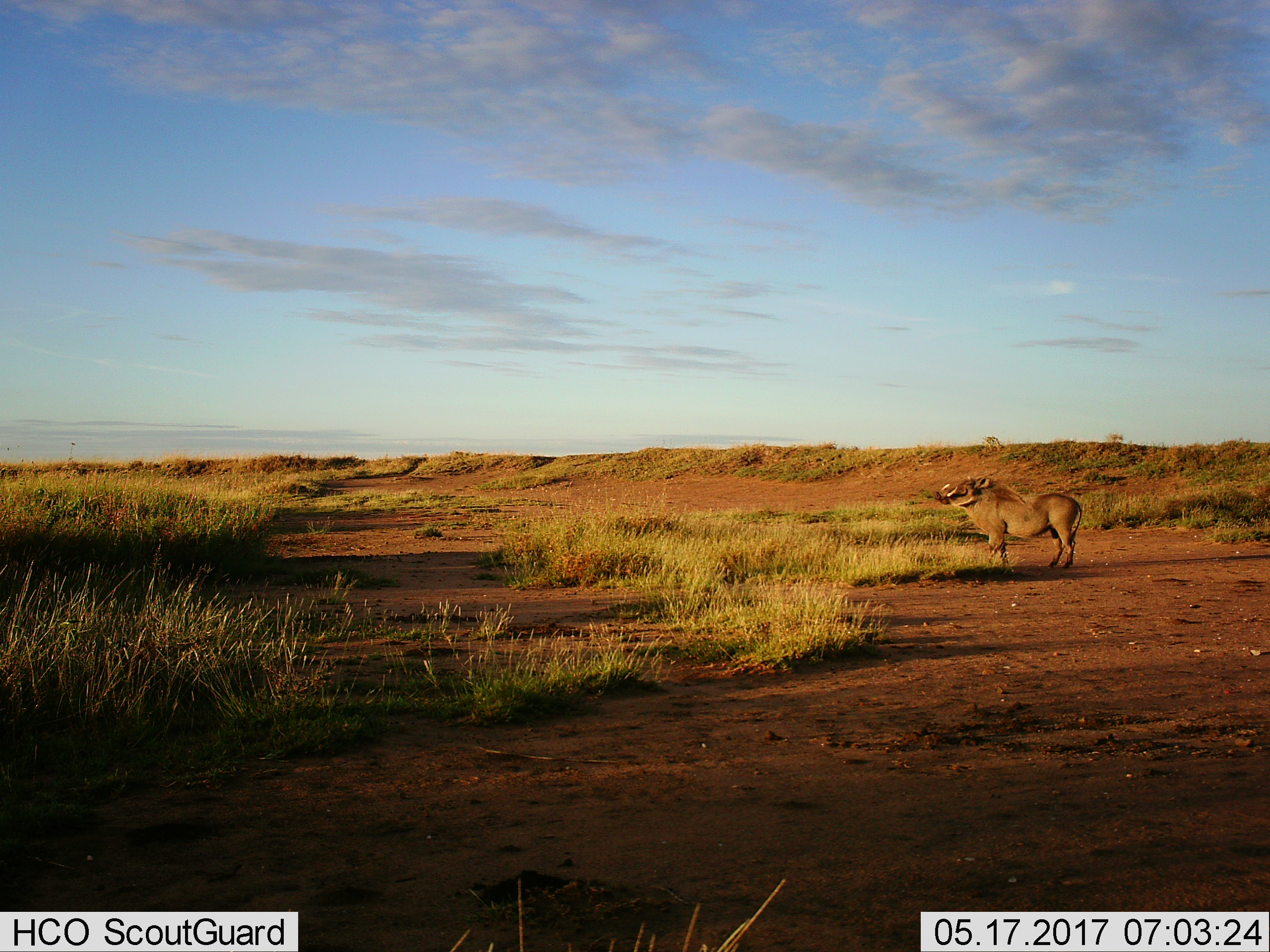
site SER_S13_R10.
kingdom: Animalia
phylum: Chordata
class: Mammalia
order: Artiodactyla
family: Suidae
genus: Phacochoerus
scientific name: Phacochoerus africanus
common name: warthog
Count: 1.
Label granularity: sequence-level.